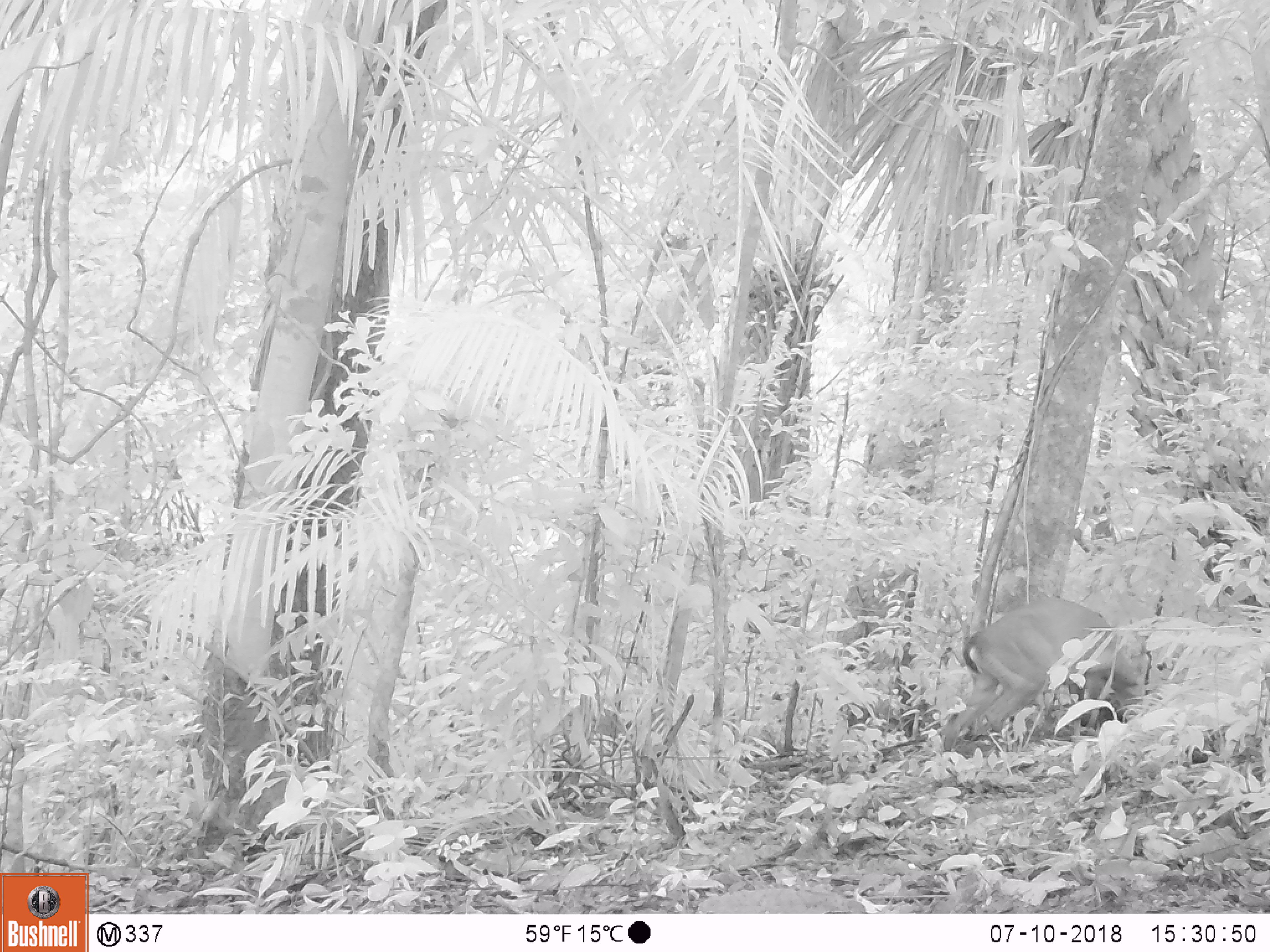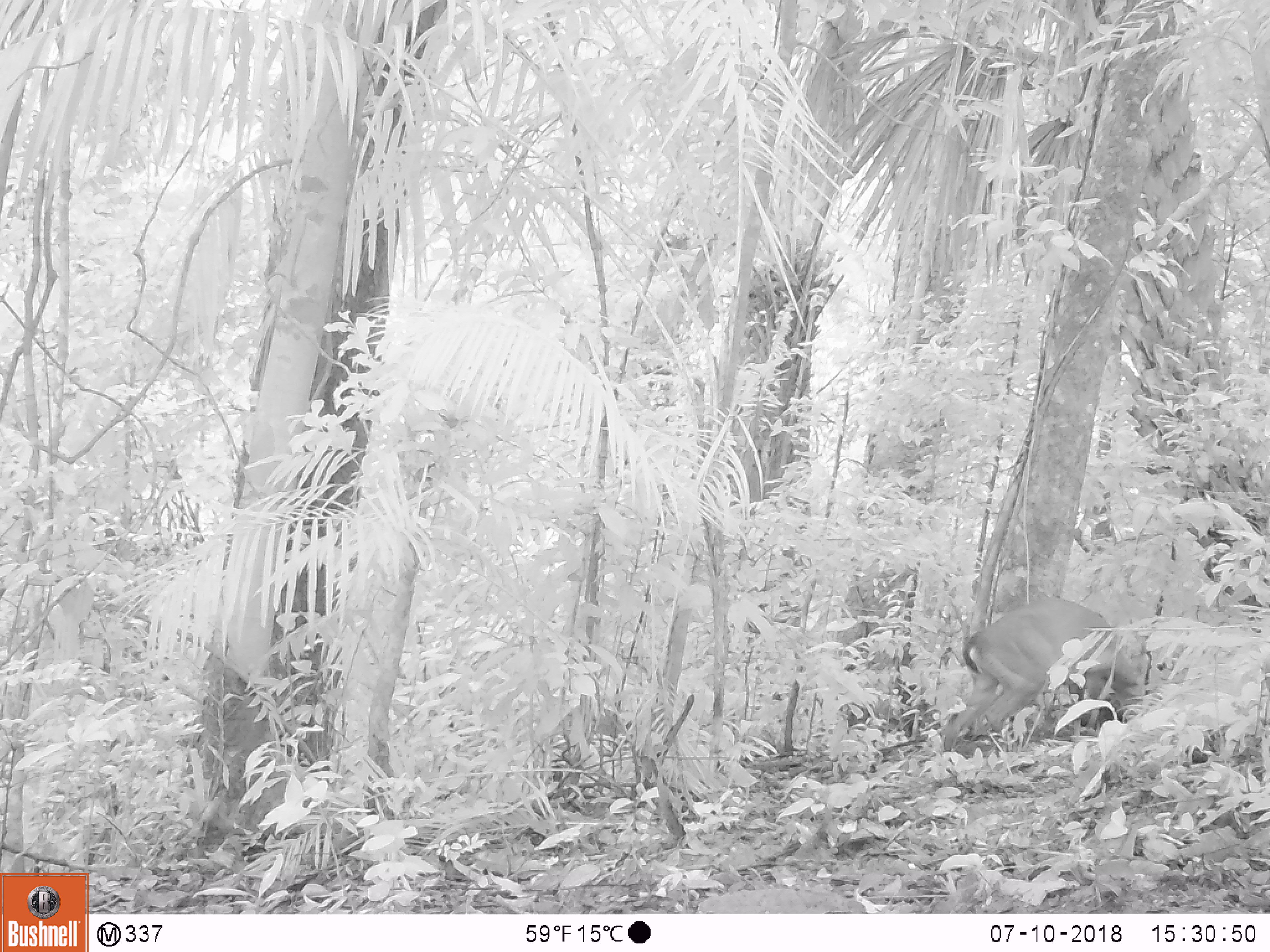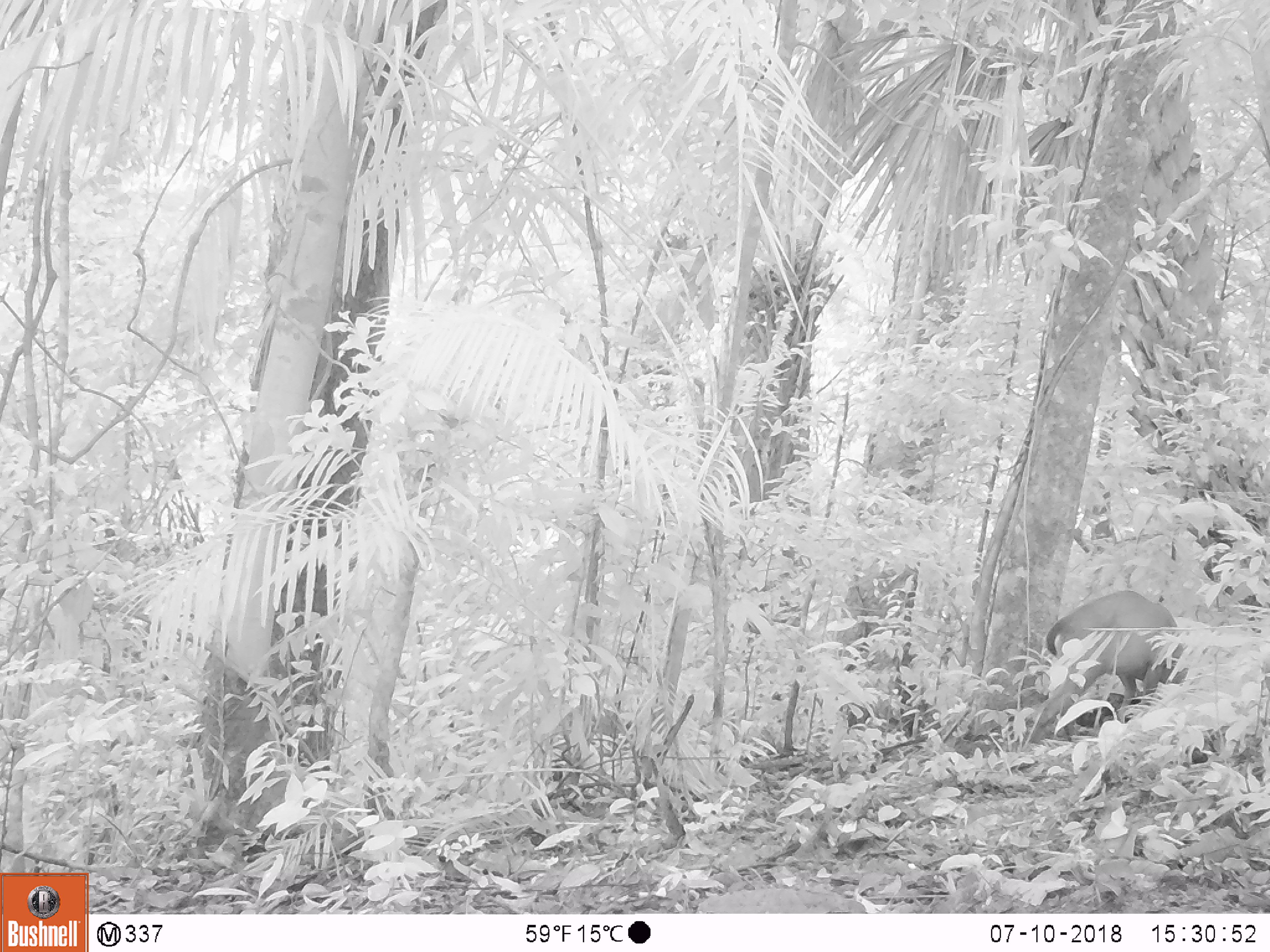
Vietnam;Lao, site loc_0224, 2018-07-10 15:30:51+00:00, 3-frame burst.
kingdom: Animalia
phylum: Chordata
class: Mammalia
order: Artiodactyla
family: Cervidae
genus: Muntiacus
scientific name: Muntiacus vuquangensis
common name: large-antlered muntjac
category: large antlered muntjac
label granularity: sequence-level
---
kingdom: Animalia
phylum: Chordata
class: Aves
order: Galliformes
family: Phasianidae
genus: Gallus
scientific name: Gallus gallus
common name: red junglefowl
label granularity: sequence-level